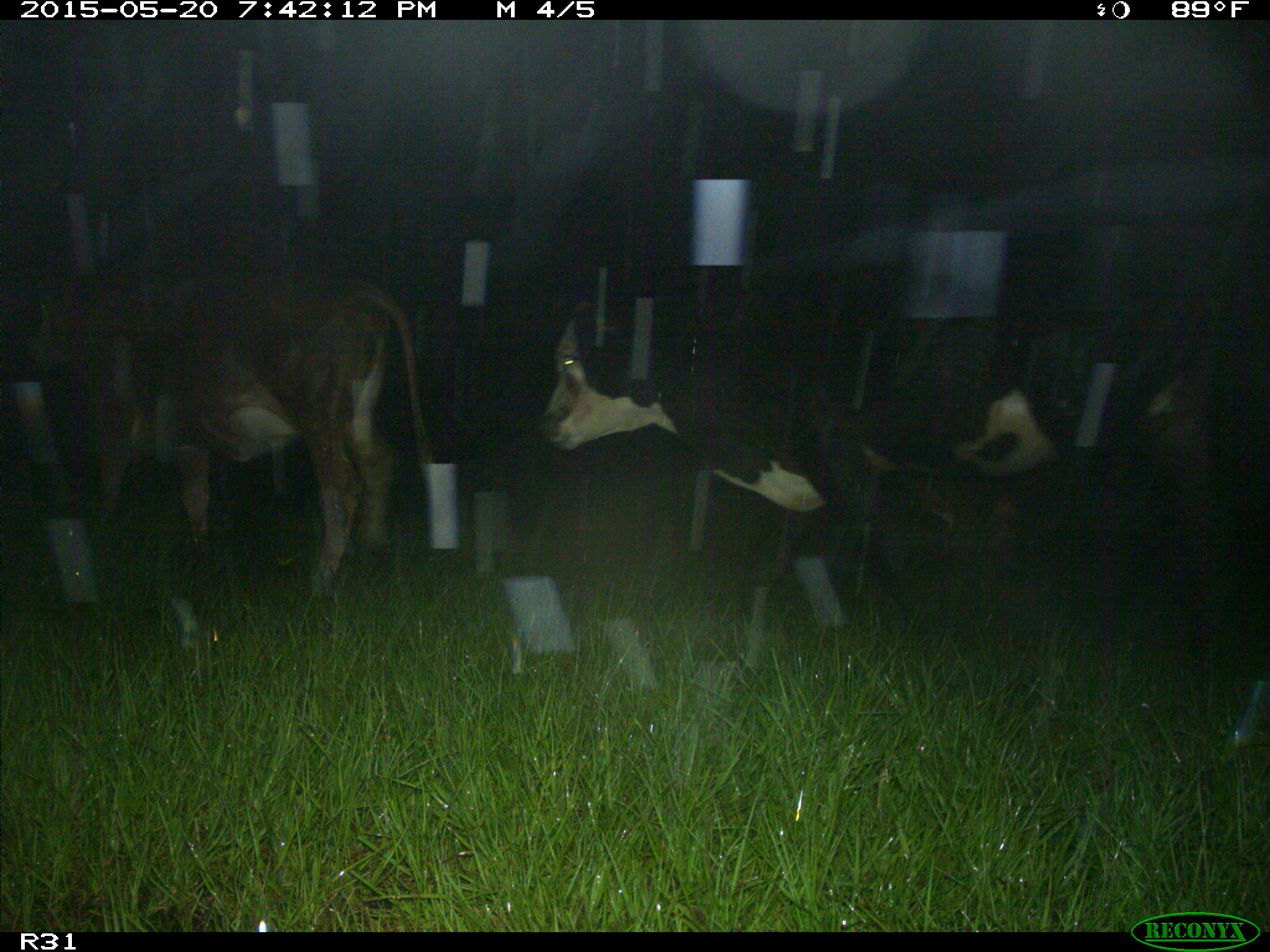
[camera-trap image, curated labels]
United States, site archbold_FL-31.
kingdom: Animalia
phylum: Chordata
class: Mammalia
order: Artiodactyla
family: Bovidae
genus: Bos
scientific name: Bos taurus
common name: domestic cow